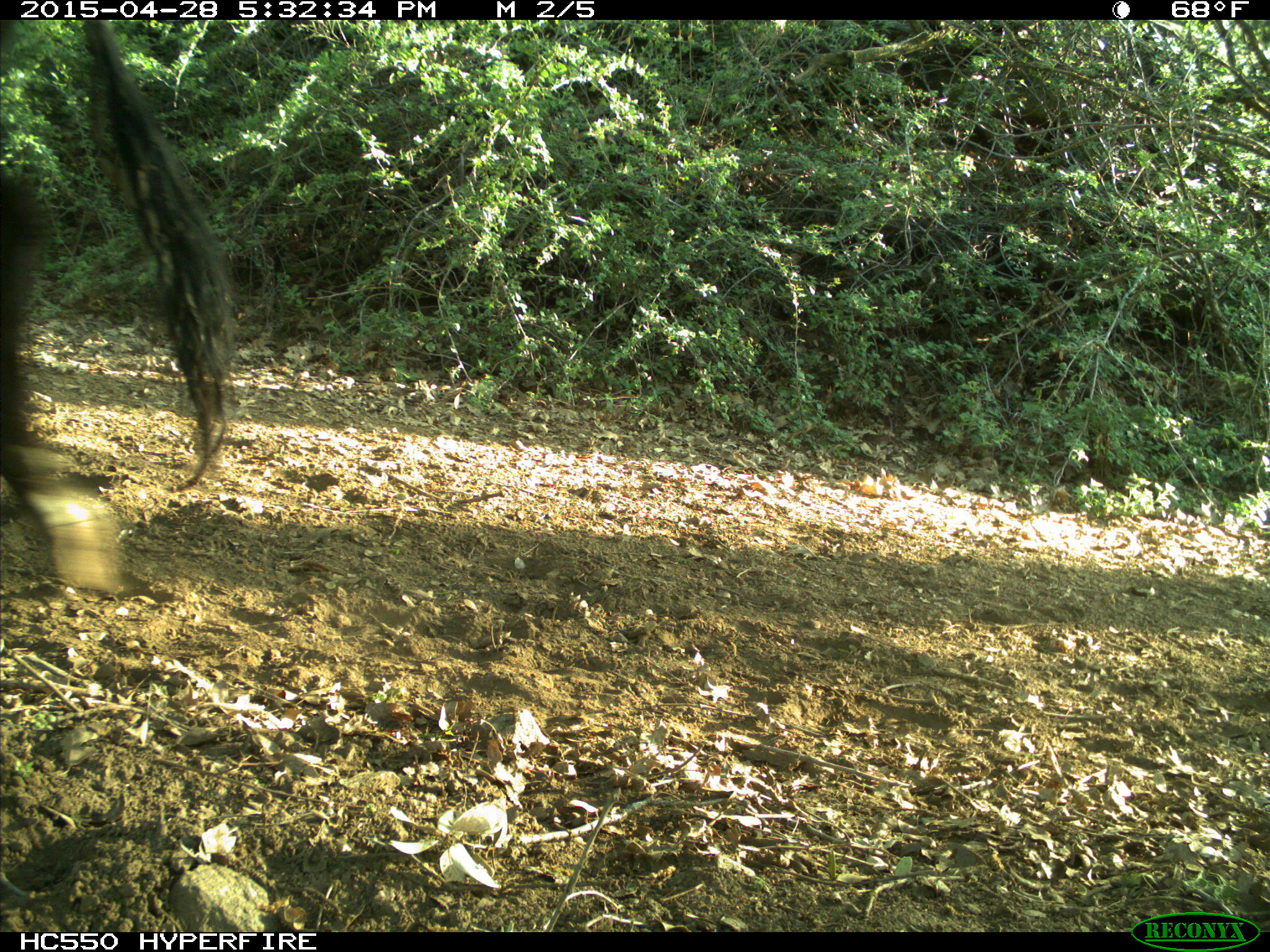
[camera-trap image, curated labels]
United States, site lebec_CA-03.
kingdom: Animalia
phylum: Chordata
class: Mammalia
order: Artiodactyla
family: Bovidae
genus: Bos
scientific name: Bos taurus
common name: domestic cow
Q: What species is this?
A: Bos taurus (domestic cow).